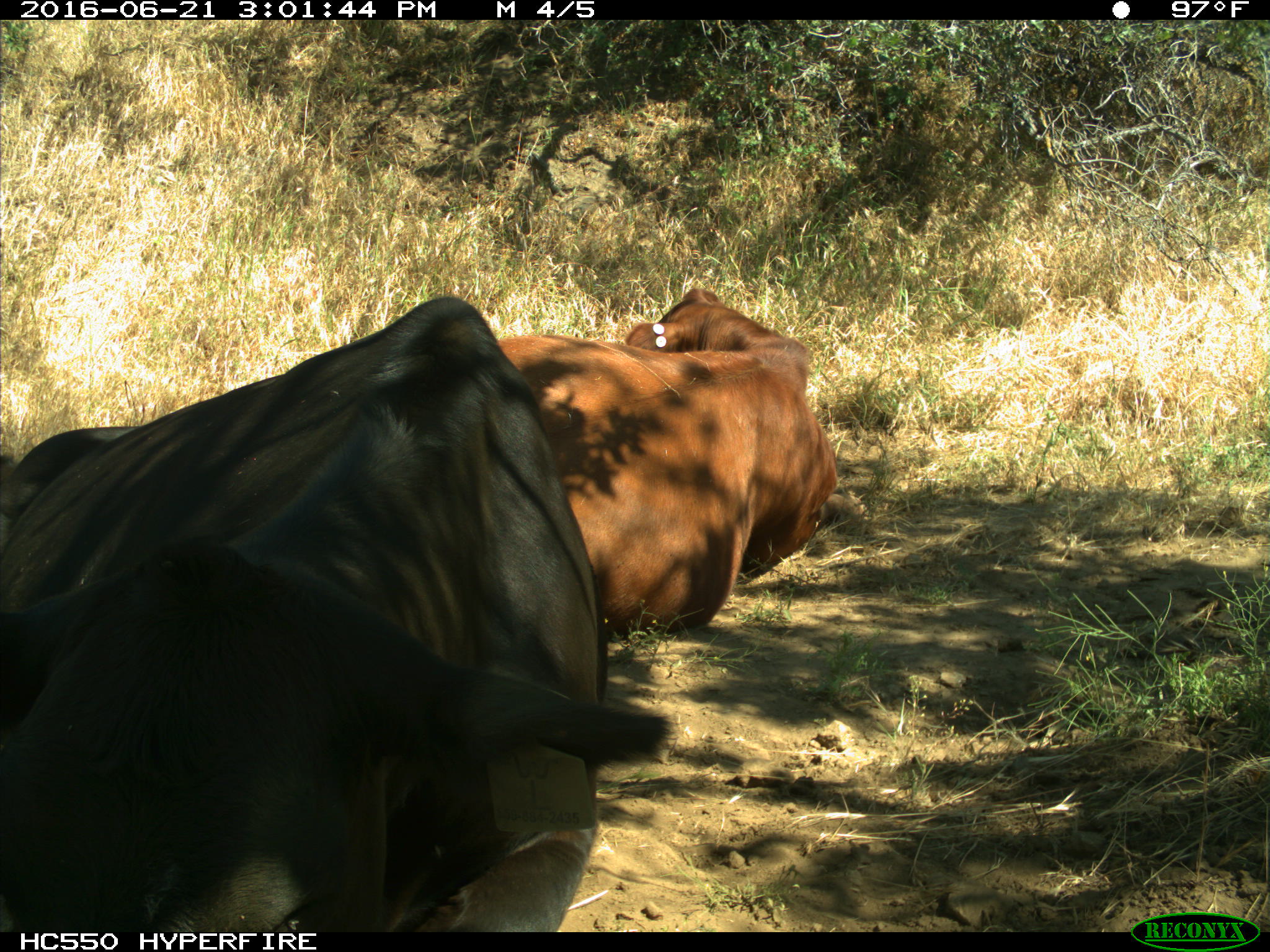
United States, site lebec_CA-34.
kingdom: Animalia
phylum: Chordata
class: Mammalia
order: Artiodactyla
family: Bovidae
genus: Bos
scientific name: Bos taurus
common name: domestic cow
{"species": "Bos taurus (domestic cow)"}